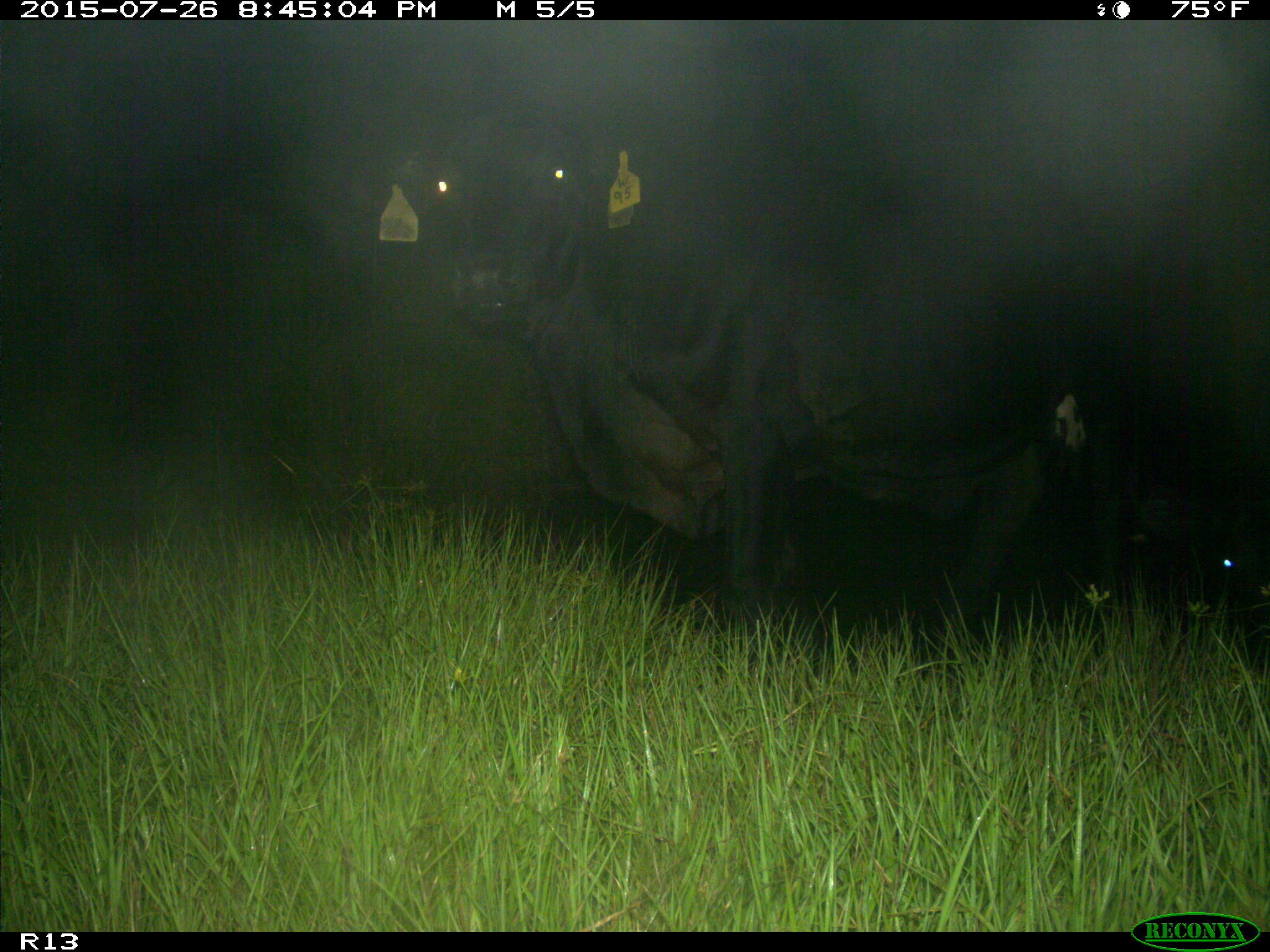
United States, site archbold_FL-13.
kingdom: Animalia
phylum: Chordata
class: Mammalia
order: Artiodactyla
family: Bovidae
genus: Bos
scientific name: Bos taurus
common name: domestic cow